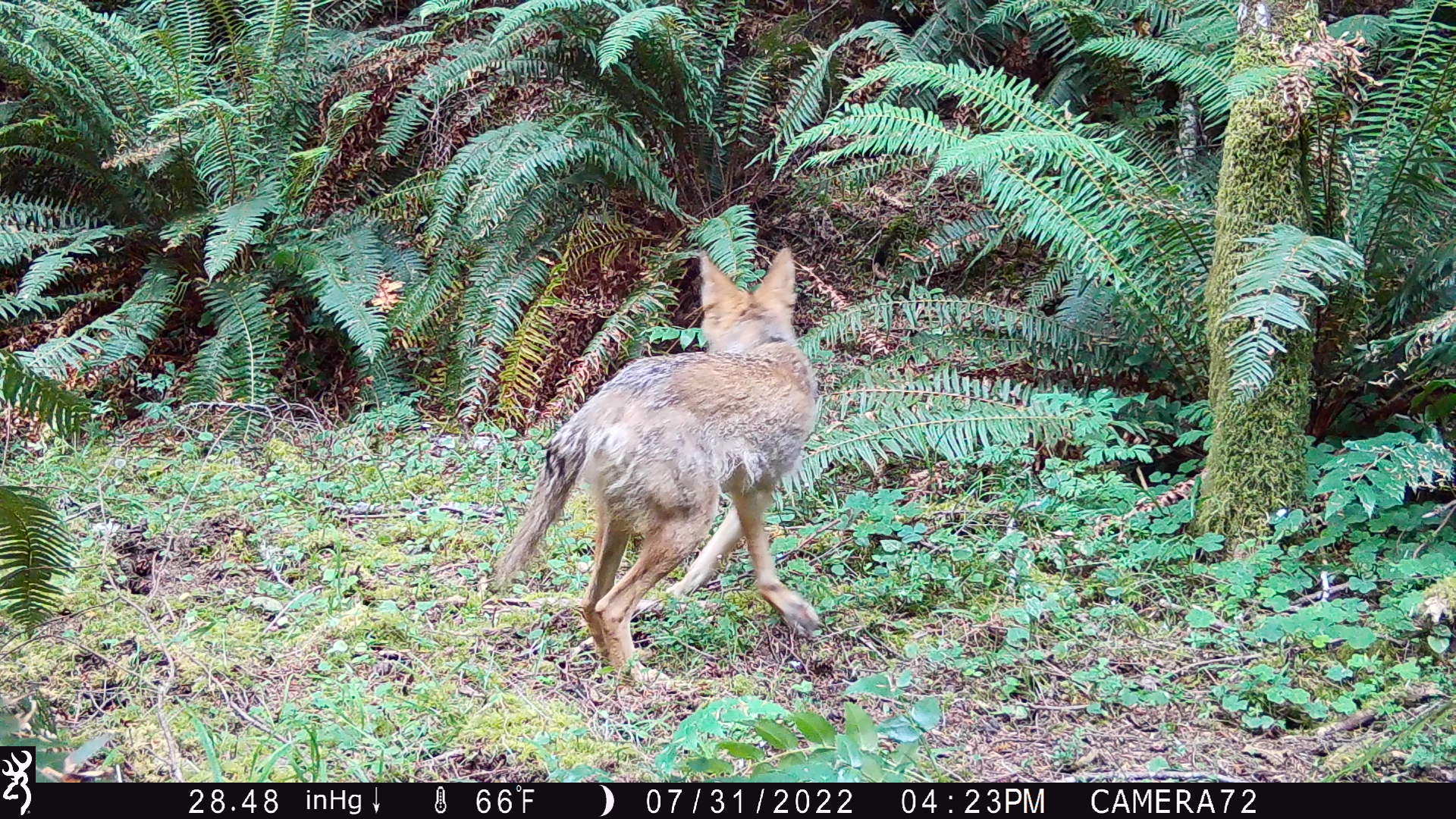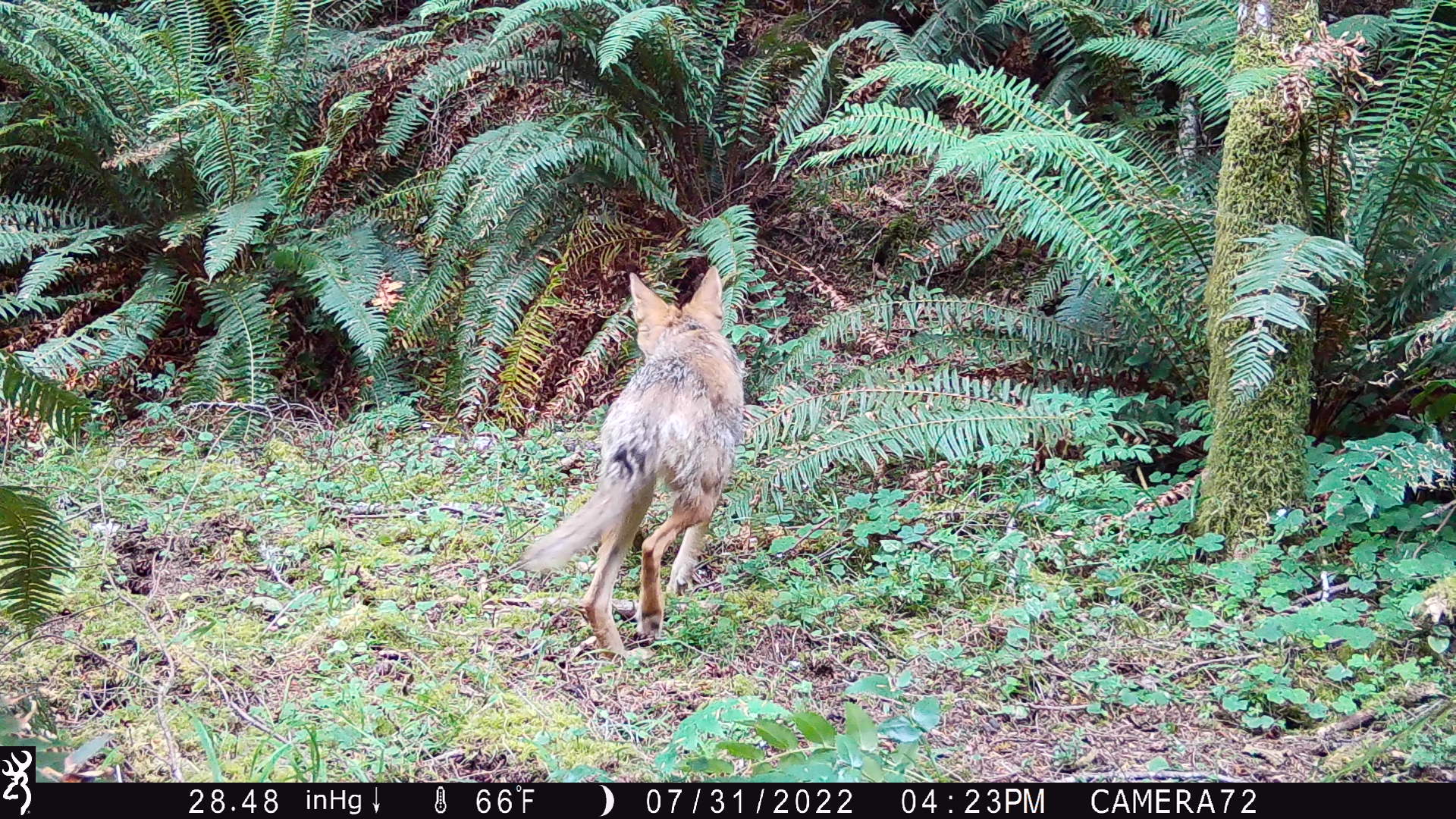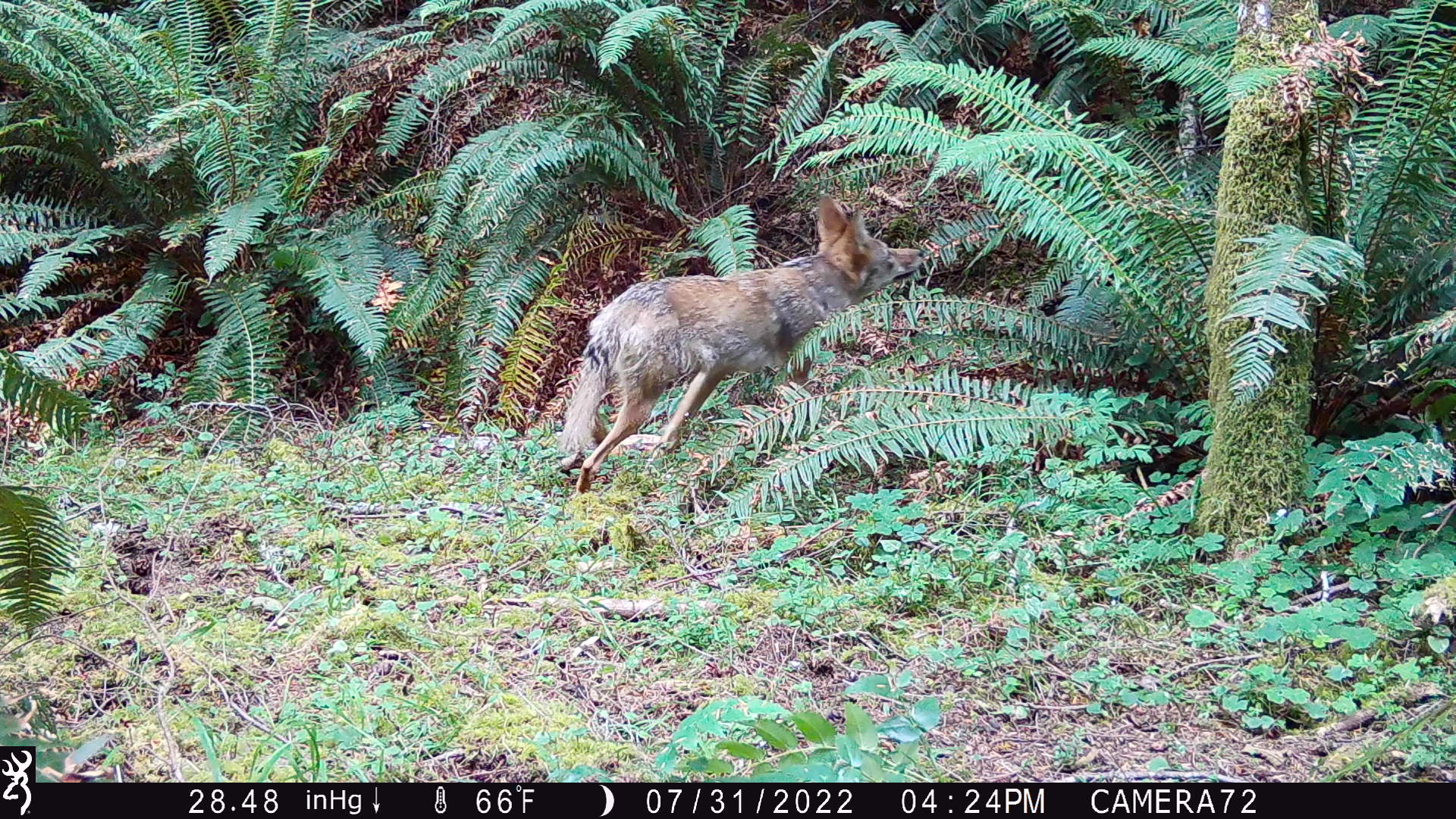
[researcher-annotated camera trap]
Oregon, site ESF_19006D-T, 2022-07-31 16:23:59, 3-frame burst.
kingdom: Animalia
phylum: Chordata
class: Mammalia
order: Carnivora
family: Canidae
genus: Canis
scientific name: Canis latrans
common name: coyote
Coyote (Canis latrans).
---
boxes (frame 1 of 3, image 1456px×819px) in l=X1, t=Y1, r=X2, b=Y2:
coyote: l=456, t=216, r=838, b=679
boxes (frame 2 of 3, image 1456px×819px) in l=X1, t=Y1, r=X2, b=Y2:
coyote: l=509, t=257, r=759, b=670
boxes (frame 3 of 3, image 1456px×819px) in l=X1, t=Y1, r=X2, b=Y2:
coyote: l=540, t=189, r=943, b=502